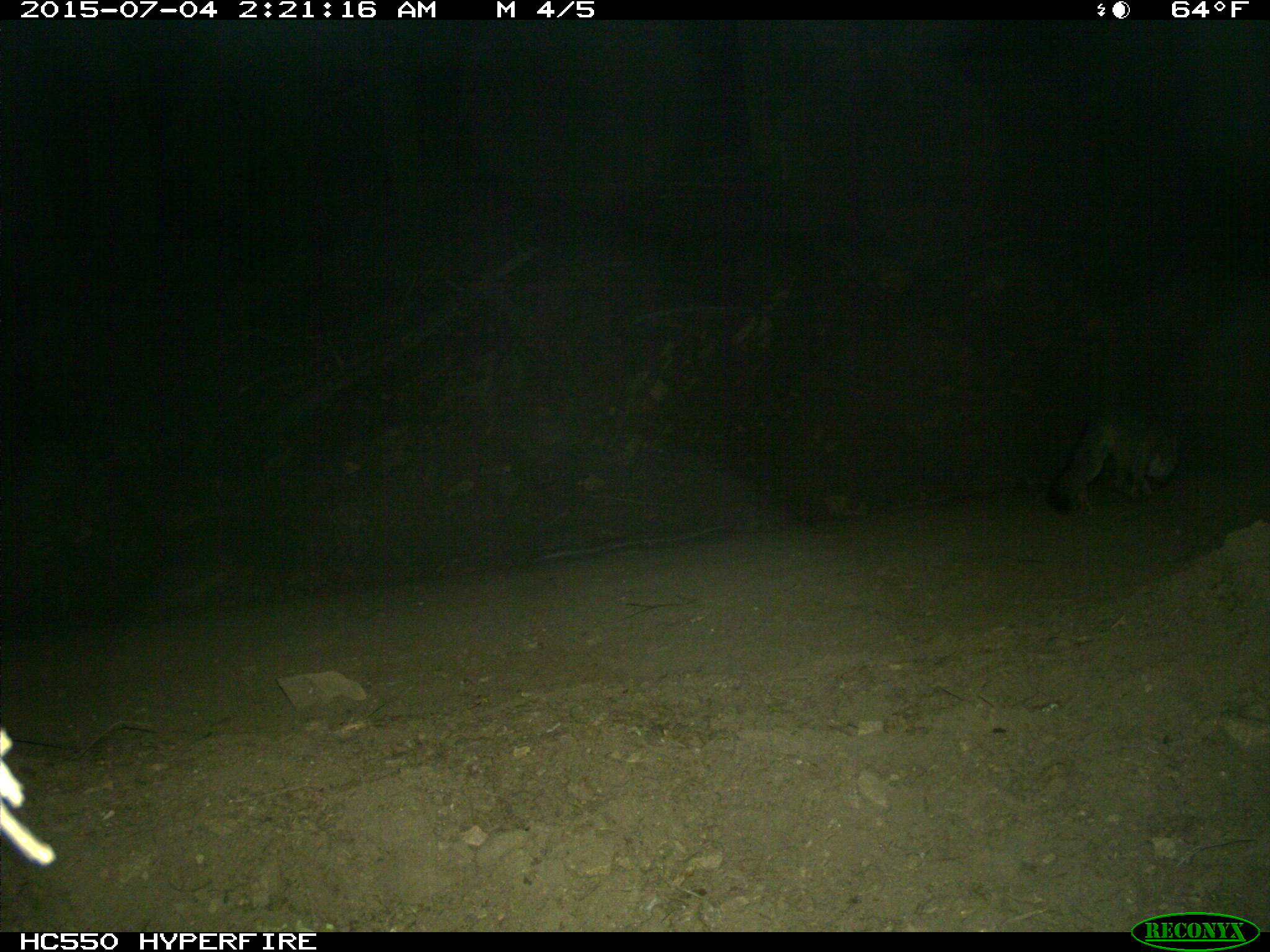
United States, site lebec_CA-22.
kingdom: Animalia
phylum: Chordata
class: Mammalia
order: Carnivora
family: Canidae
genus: Urocyon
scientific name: Urocyon cinereoargenteus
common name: gray fox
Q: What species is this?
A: Urocyon cinereoargenteus (gray fox).